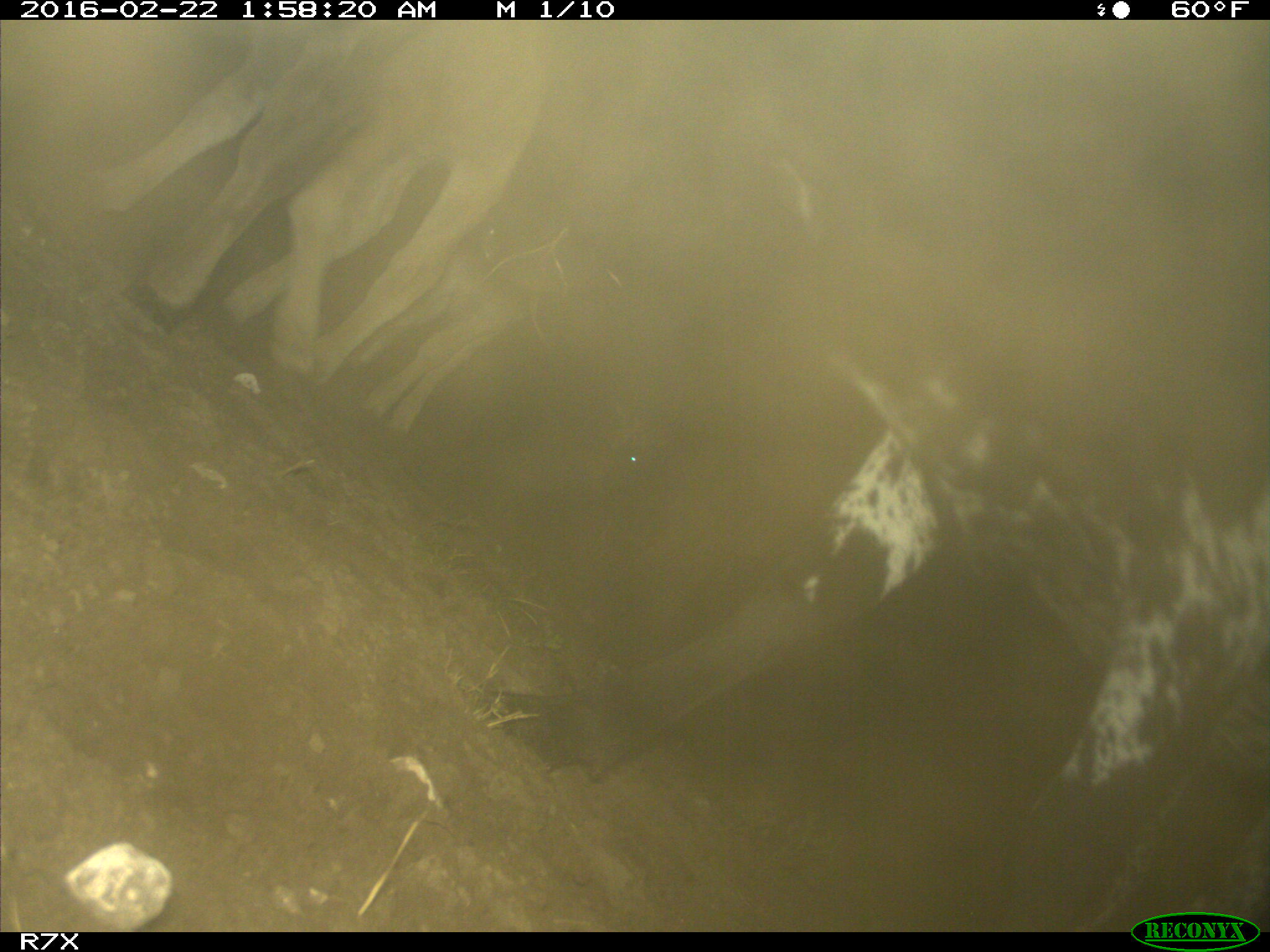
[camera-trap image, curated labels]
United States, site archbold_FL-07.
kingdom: Animalia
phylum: Chordata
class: Mammalia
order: Artiodactyla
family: Bovidae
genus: Bos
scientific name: Bos taurus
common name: domestic cow